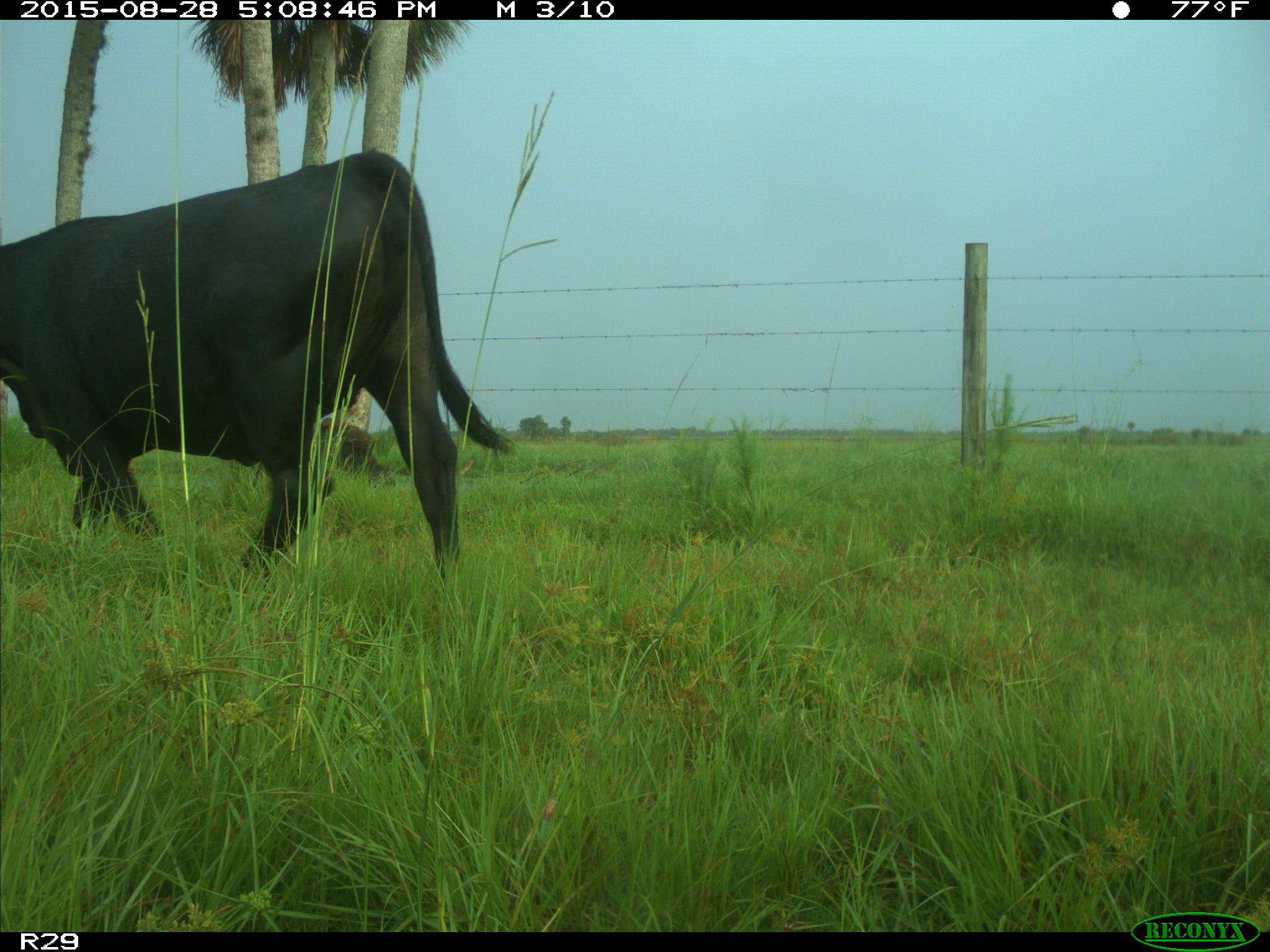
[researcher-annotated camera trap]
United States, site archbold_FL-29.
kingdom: Animalia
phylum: Chordata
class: Mammalia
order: Artiodactyla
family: Bovidae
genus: Bos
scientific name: Bos taurus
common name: domestic cow